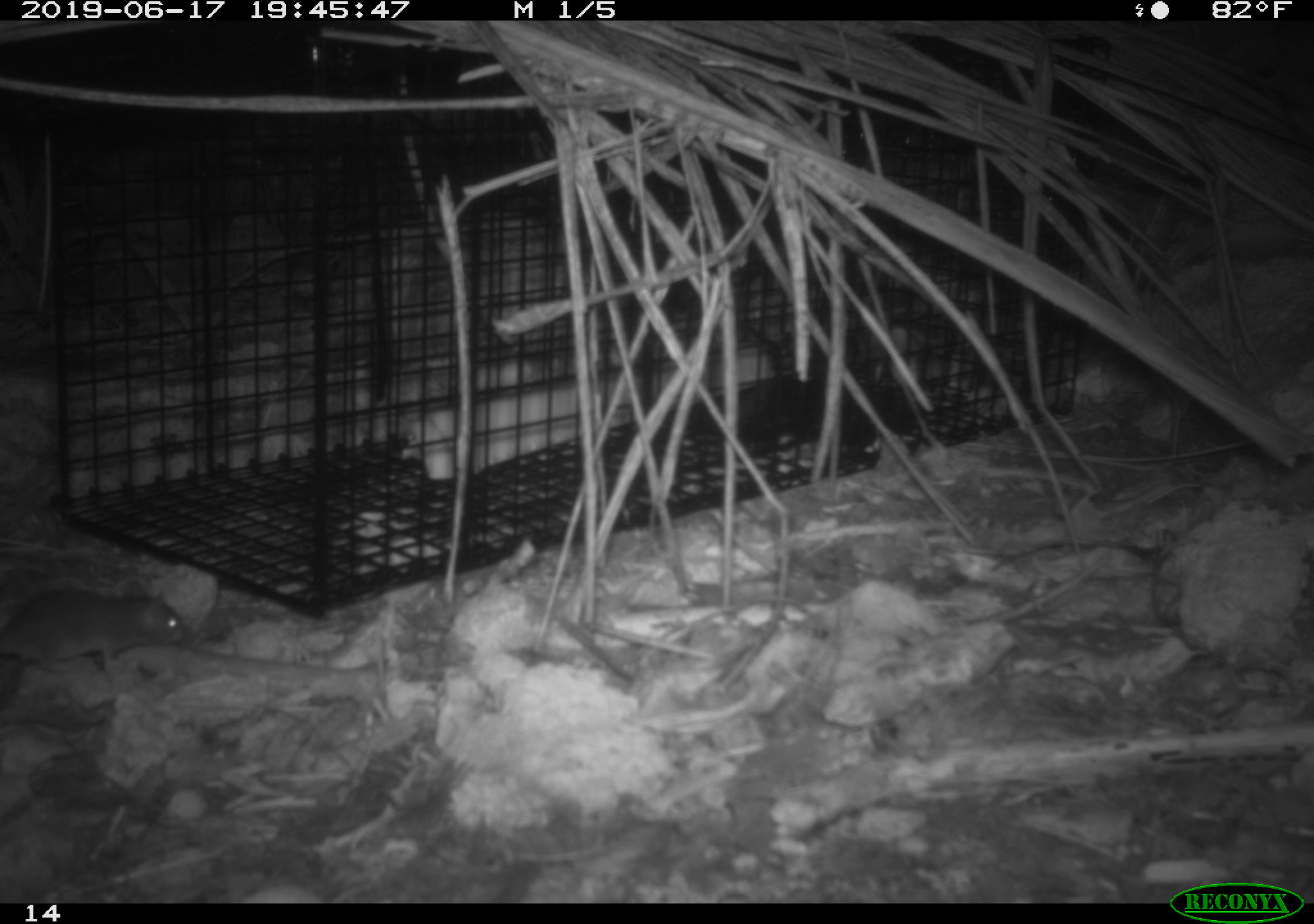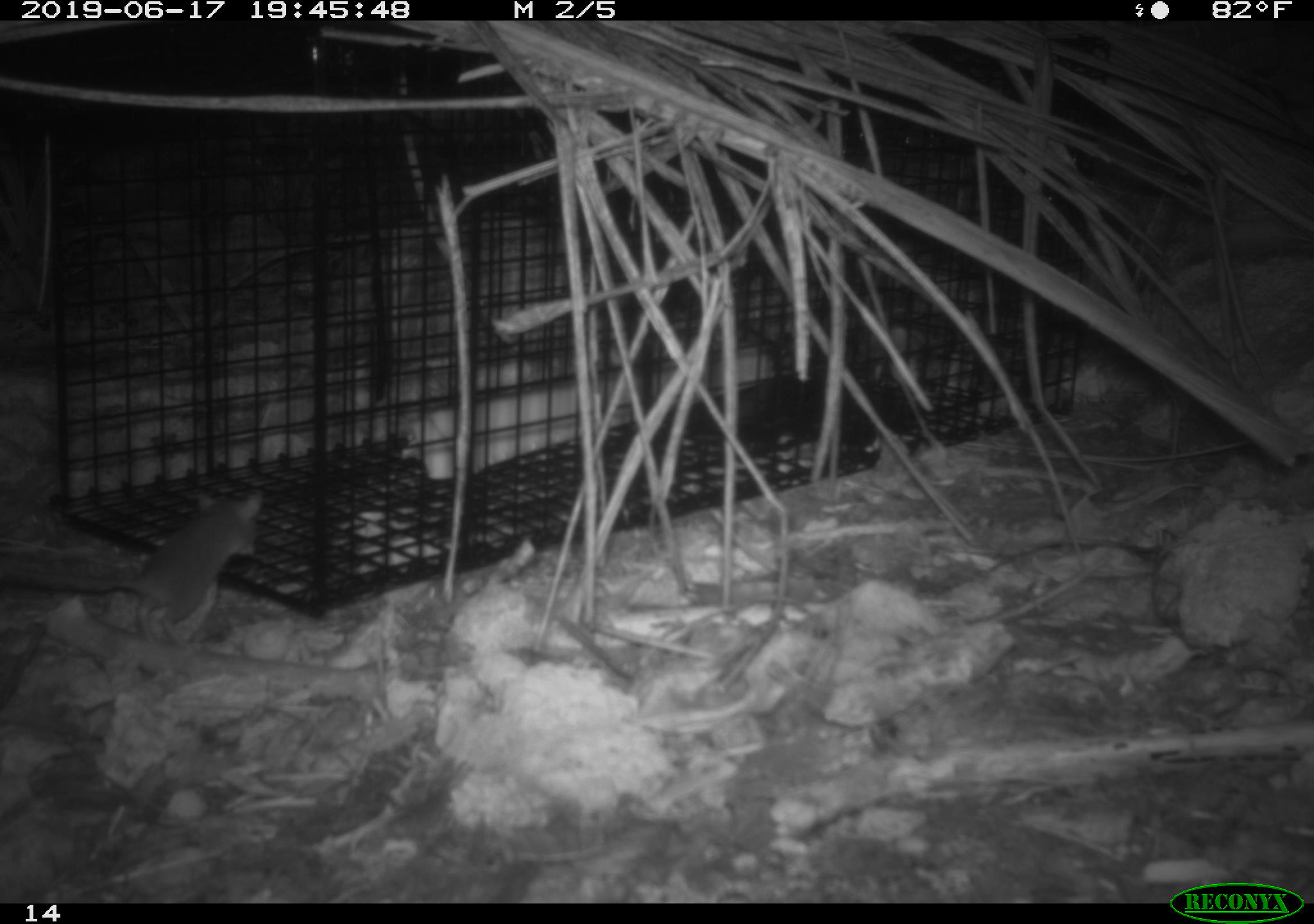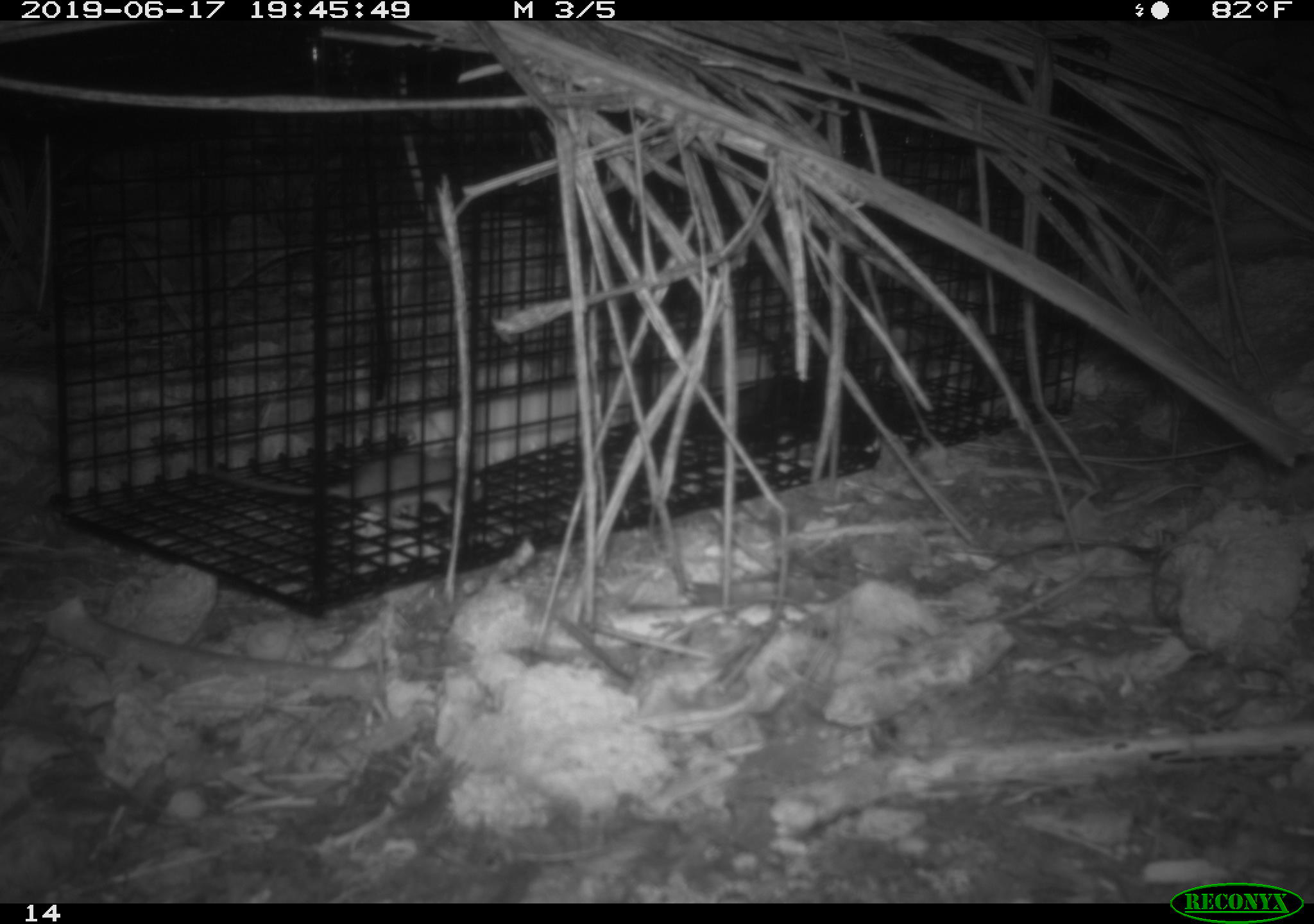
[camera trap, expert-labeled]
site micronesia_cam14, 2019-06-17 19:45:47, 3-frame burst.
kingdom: Animalia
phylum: Chordata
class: Mammalia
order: Rodentia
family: Muridae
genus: Rattus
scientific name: Rattus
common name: rat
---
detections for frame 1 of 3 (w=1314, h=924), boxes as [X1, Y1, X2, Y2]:
rat: [0, 590, 189, 687]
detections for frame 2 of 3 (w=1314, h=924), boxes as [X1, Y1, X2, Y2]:
rat: [1, 493, 271, 650]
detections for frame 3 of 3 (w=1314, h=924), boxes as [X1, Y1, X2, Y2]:
rat: [189, 438, 491, 530]